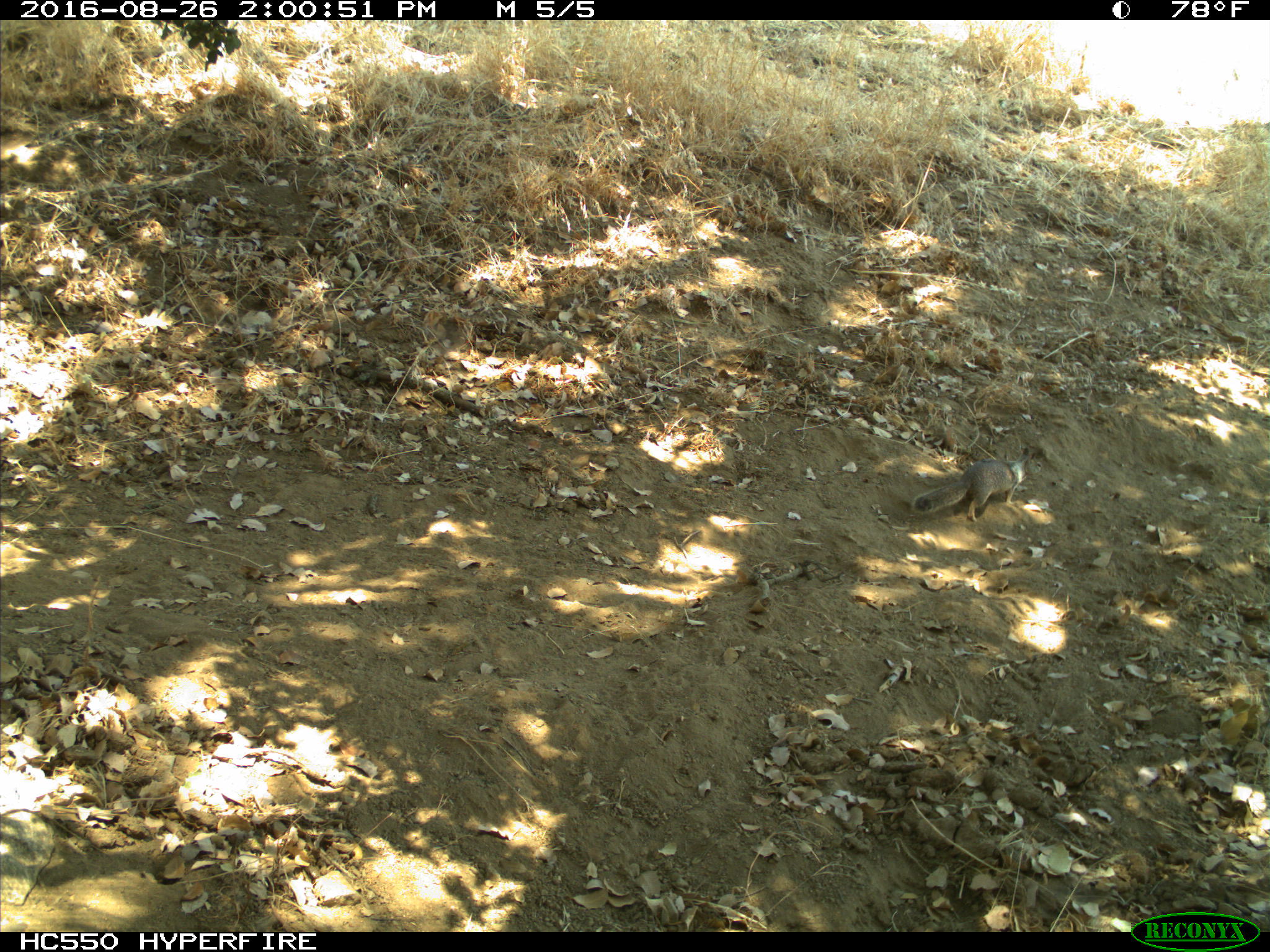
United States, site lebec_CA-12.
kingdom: Animalia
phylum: Chordata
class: Mammalia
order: Rodentia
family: Sciuridae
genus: Otospermophilus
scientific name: Otospermophilus beecheyi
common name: california ground squirrel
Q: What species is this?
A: Otospermophilus beecheyi (california ground squirrel).